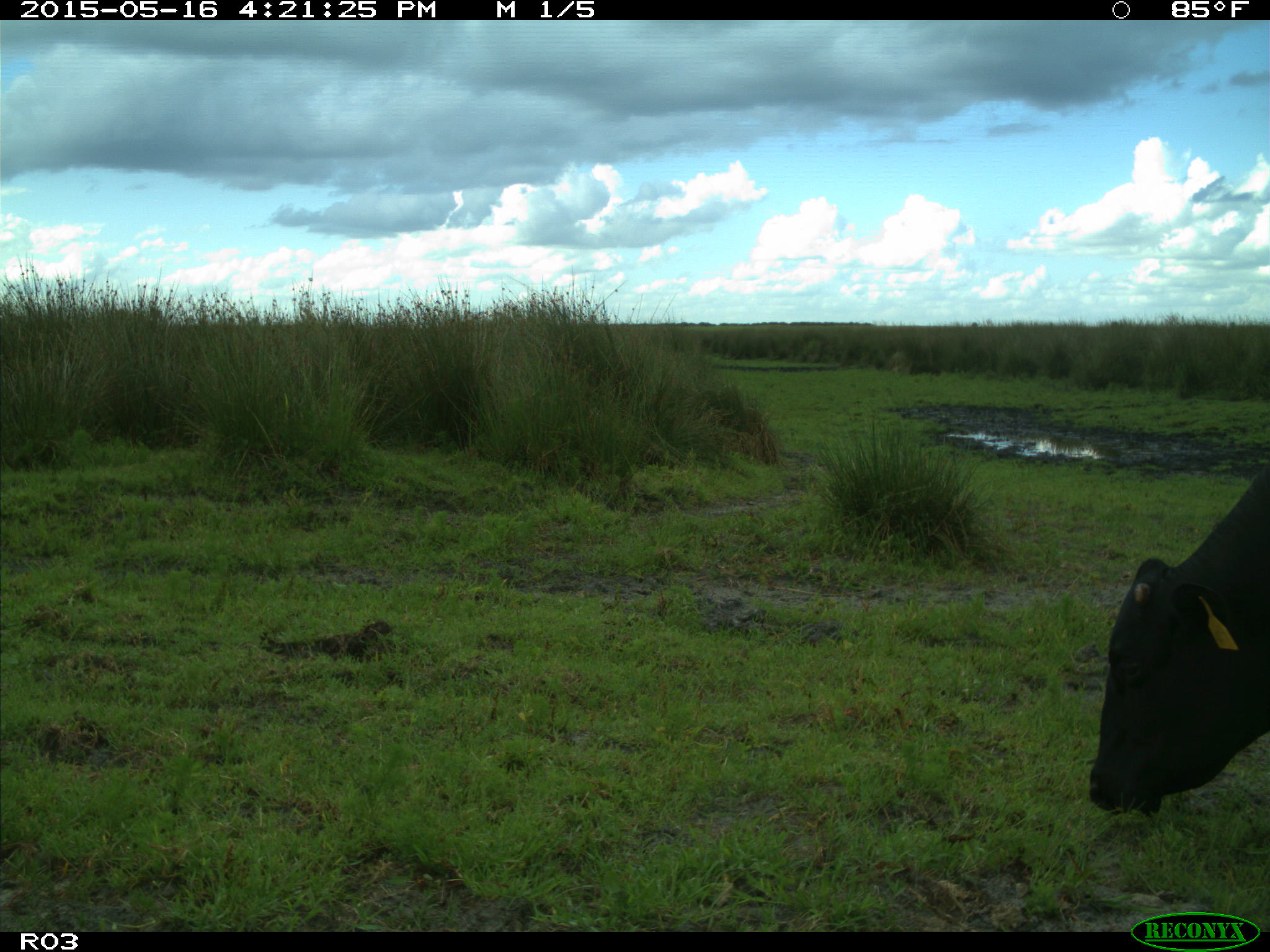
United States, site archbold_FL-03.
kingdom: Animalia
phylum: Chordata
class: Mammalia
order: Artiodactyla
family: Bovidae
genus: Bos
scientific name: Bos taurus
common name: domestic cow